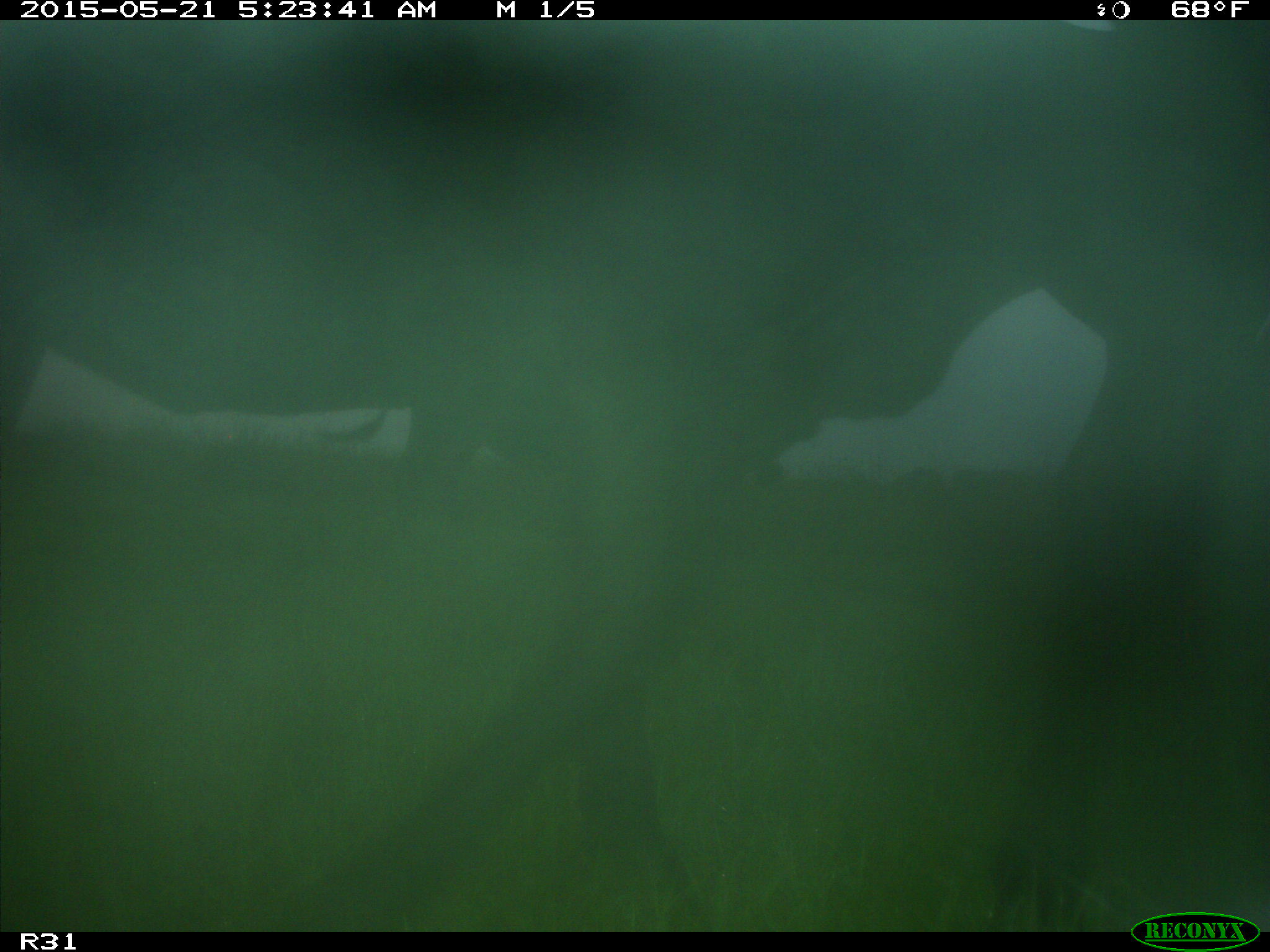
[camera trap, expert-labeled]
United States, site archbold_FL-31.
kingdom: Animalia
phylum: Chordata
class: Mammalia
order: Artiodactyla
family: Bovidae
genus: Bos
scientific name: Bos taurus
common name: domestic cow